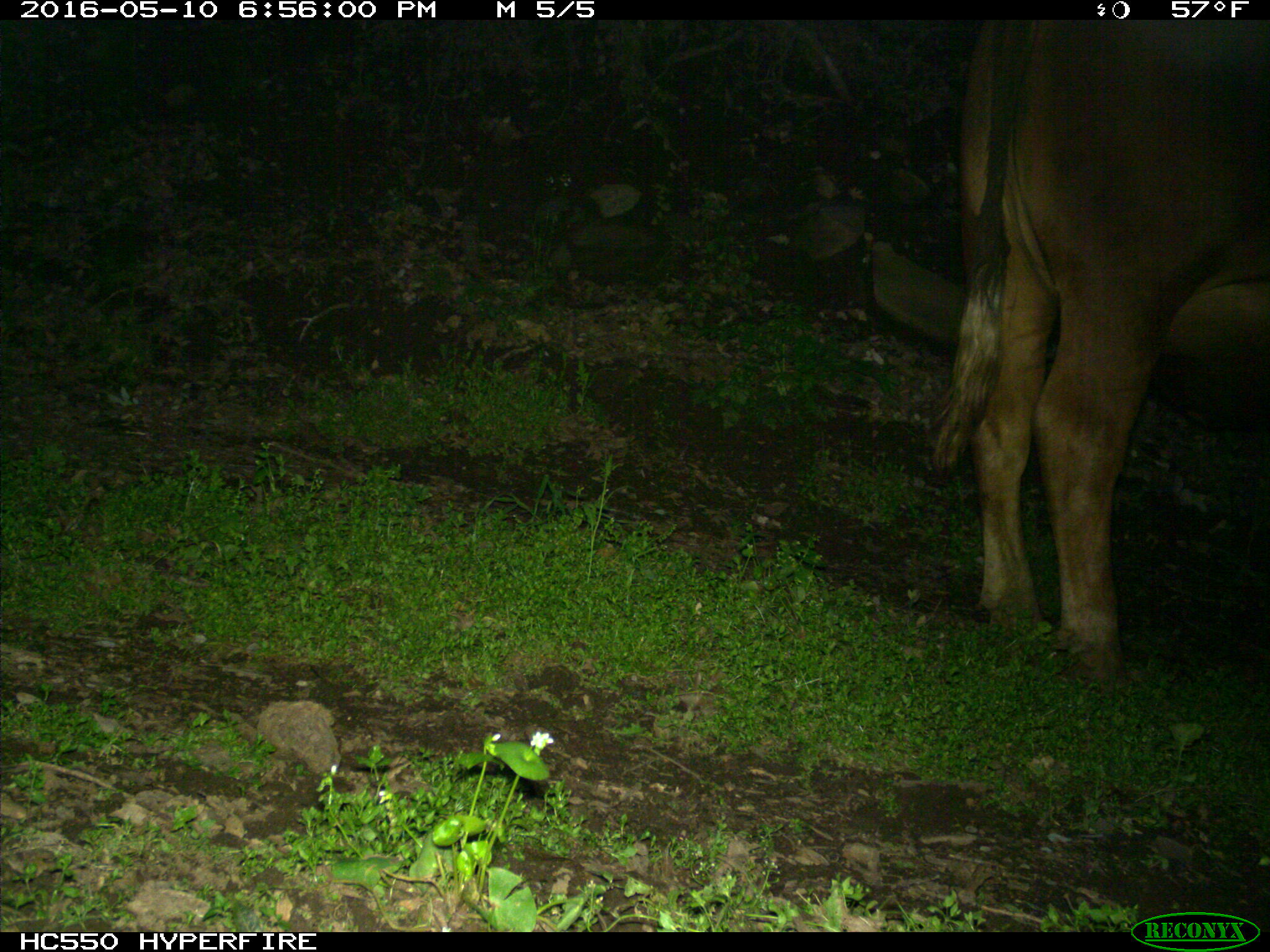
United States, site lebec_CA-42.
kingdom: Animalia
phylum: Chordata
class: Mammalia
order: Artiodactyla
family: Bovidae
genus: Bos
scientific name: Bos taurus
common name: domestic cow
Bos taurus (domestic cow).